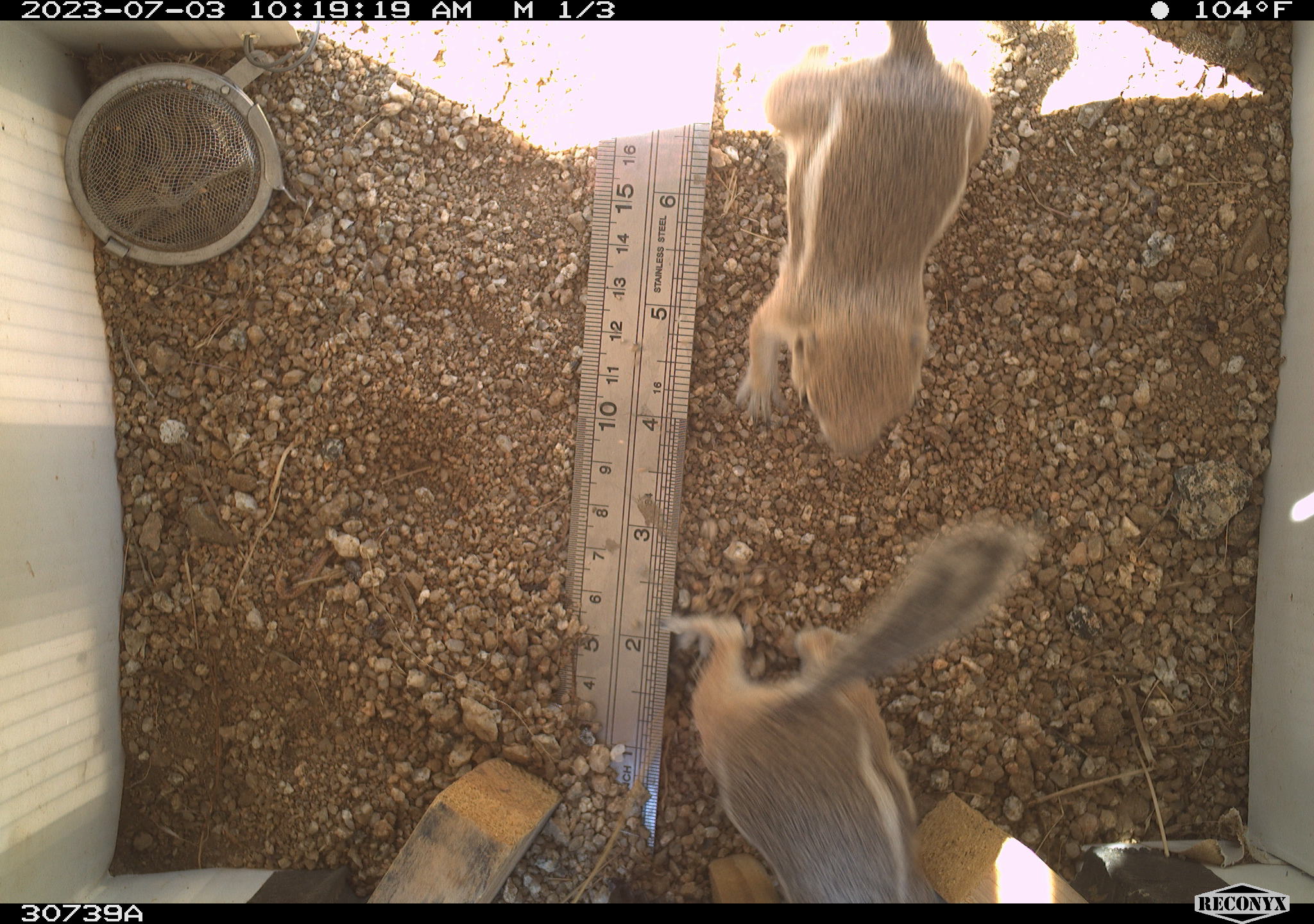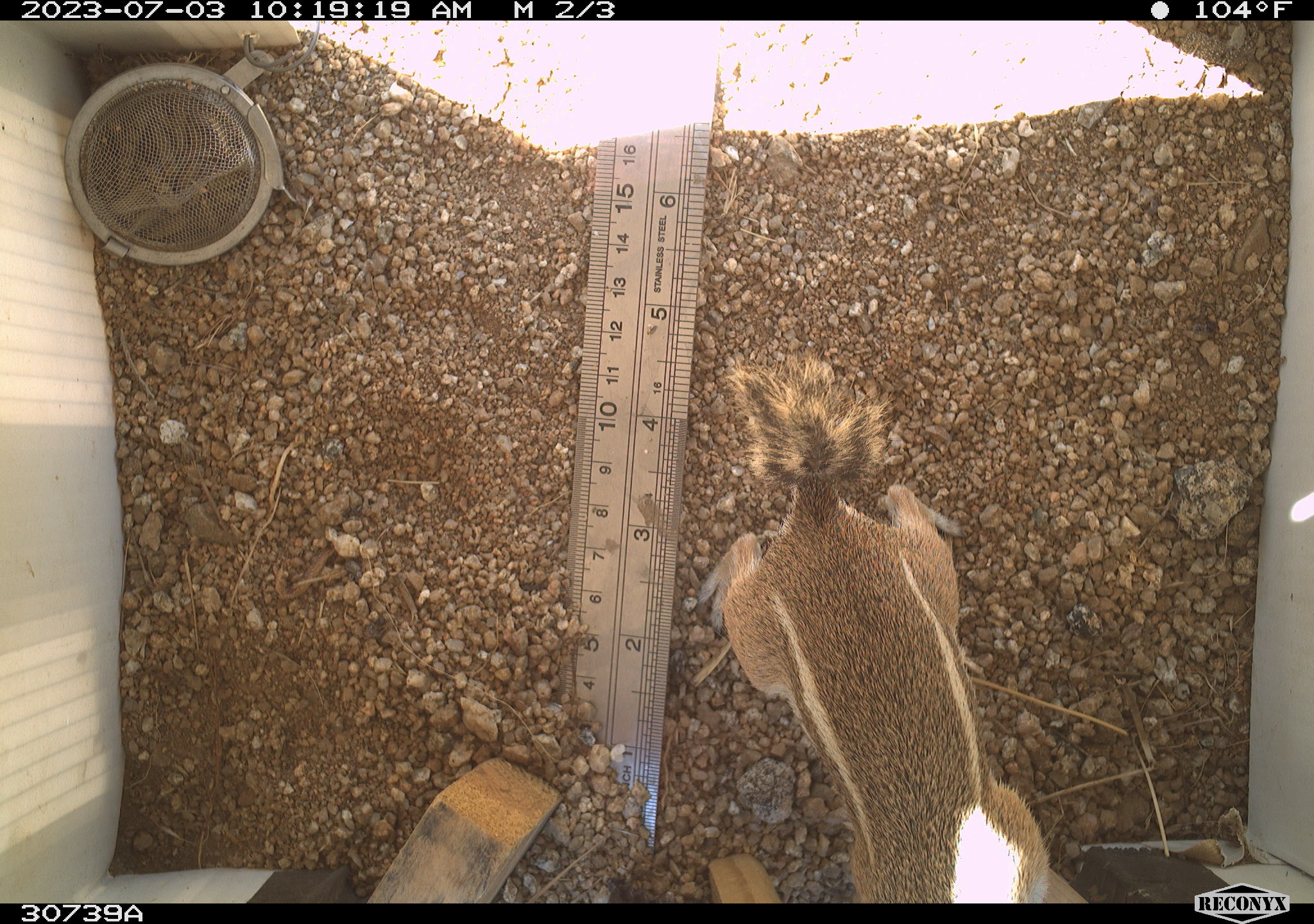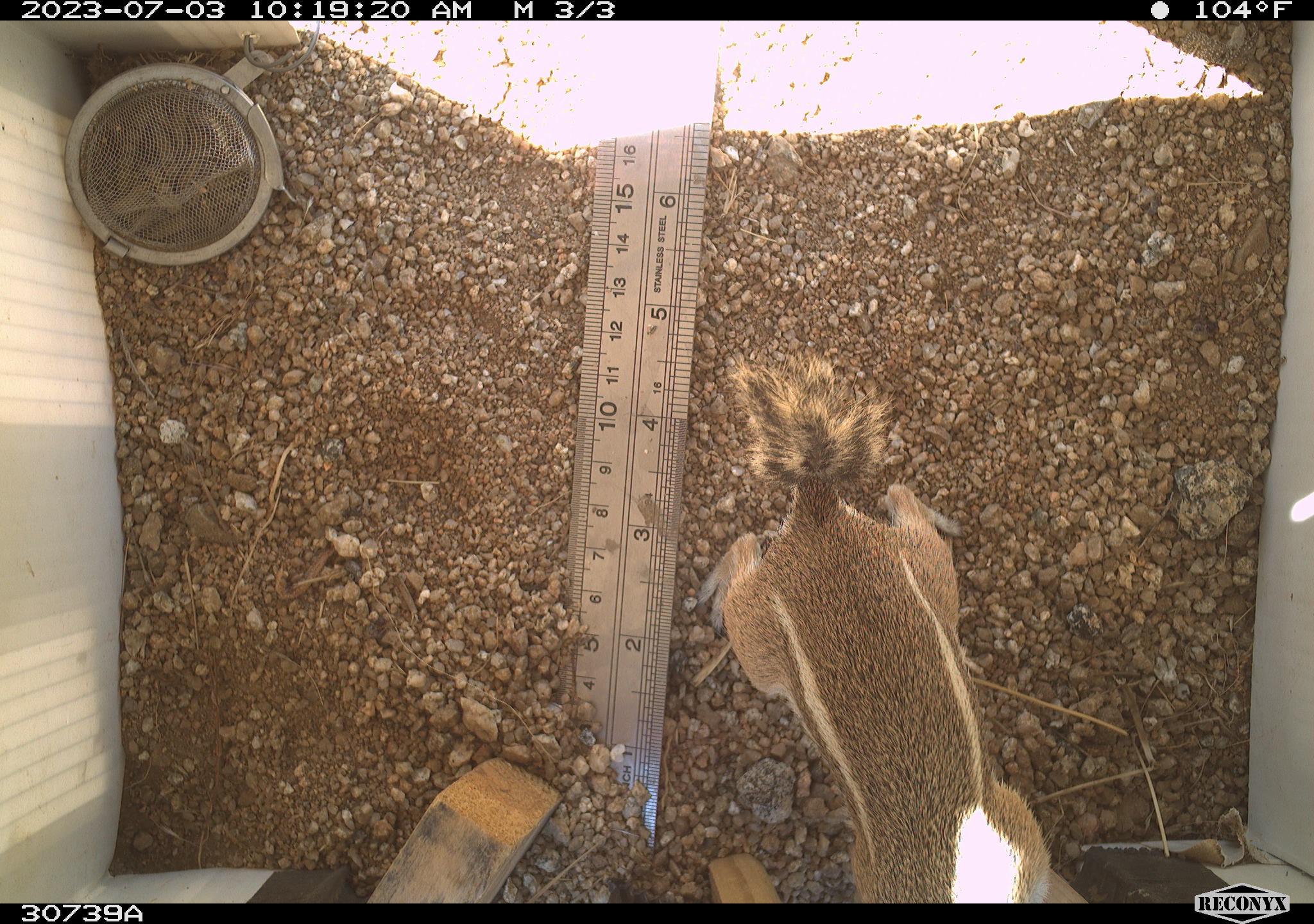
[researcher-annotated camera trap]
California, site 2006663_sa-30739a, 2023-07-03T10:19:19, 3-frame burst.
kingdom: Animalia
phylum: Chordata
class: Mammalia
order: Rodentia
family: Sciuridae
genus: Ammospermophilus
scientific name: Ammospermophilus leucurus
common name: white-tailed antelope squirrel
White-tailed antelope squirrel (Ammospermophilus leucurus).